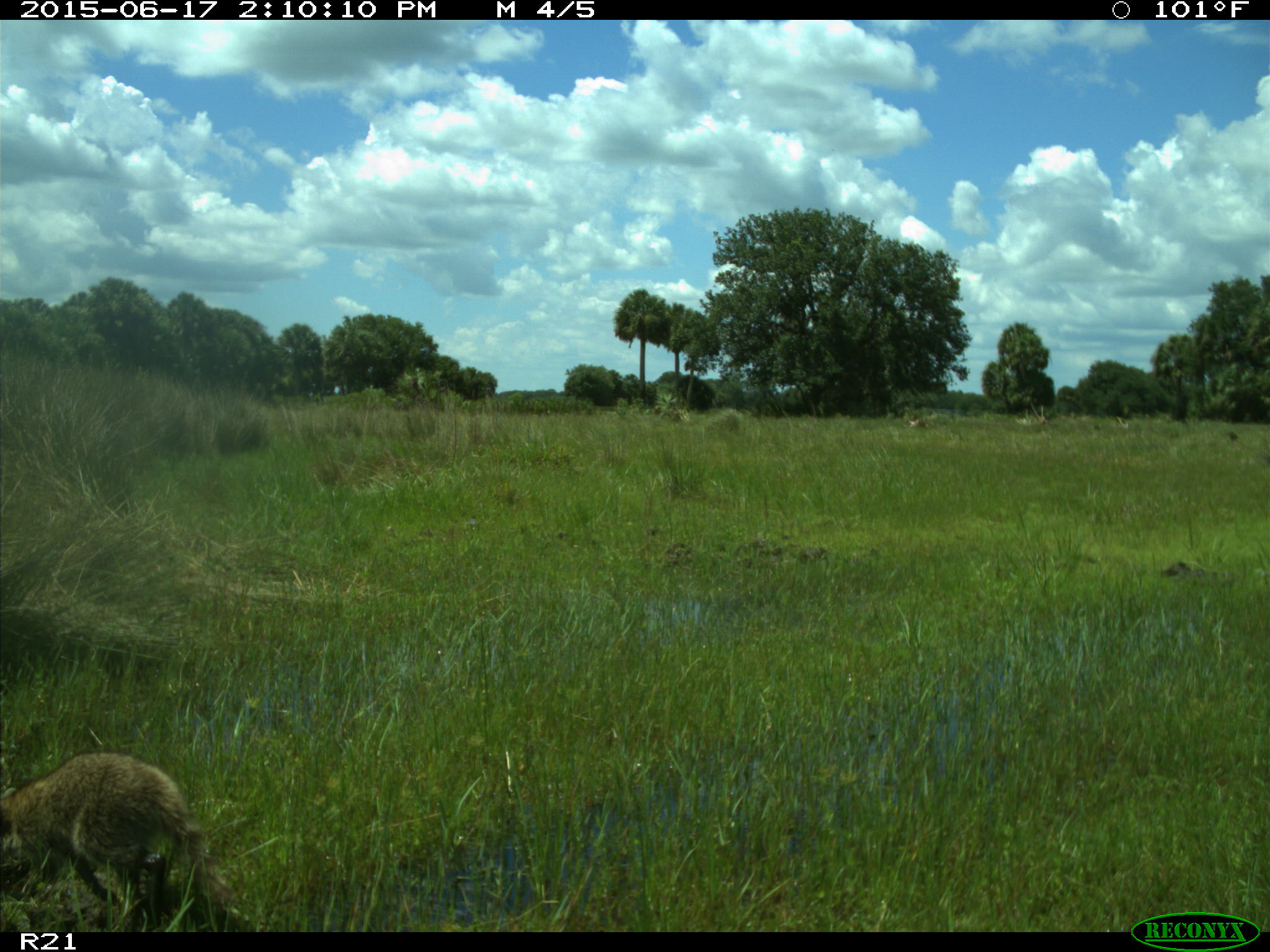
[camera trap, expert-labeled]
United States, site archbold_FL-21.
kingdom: Animalia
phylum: Chordata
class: Mammalia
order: Carnivora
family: Procyonidae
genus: Procyon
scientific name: Procyon lotor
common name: common raccoon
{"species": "Procyon lotor (common raccoon)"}